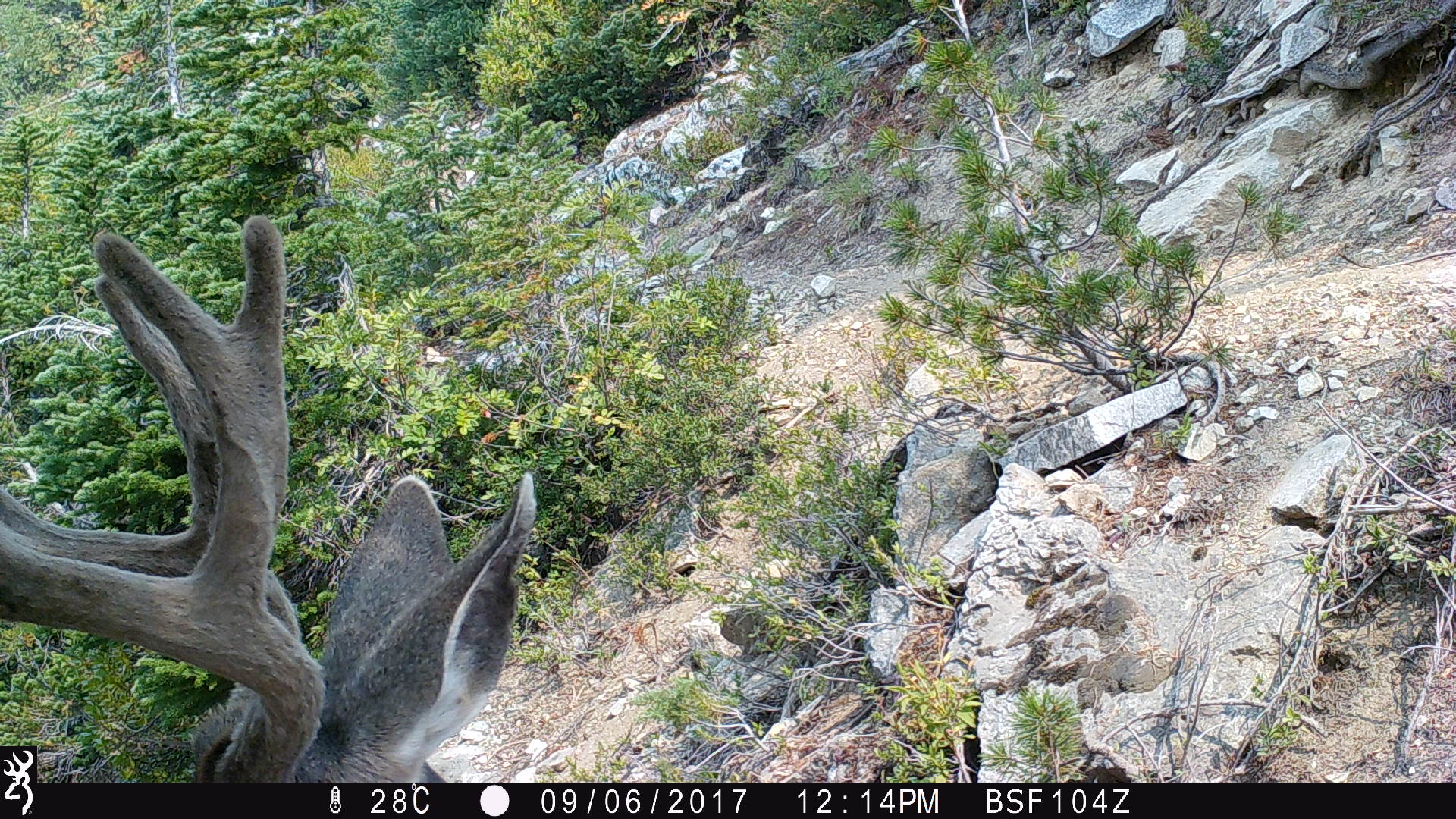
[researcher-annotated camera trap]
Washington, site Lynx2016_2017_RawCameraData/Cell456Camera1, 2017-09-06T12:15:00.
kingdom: Animalia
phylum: Chordata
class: Mammalia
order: Artiodactyla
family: Cervidae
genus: Odocoileus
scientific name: Odocoileus hemionus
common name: mule deer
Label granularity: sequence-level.